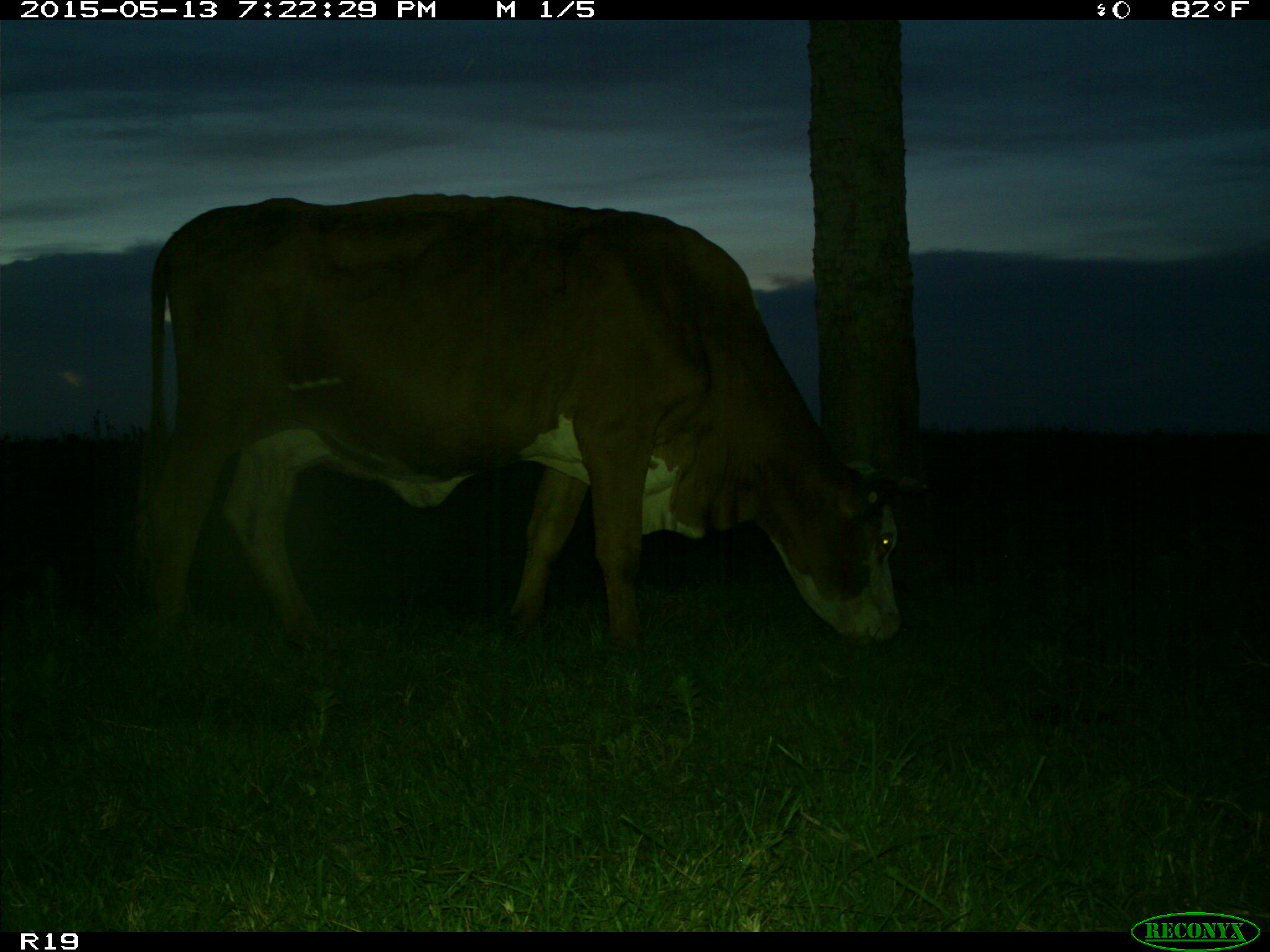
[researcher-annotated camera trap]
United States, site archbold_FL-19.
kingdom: Animalia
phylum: Chordata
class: Mammalia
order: Artiodactyla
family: Bovidae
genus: Bos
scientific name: Bos taurus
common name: domestic cow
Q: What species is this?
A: Bos taurus (domestic cow).